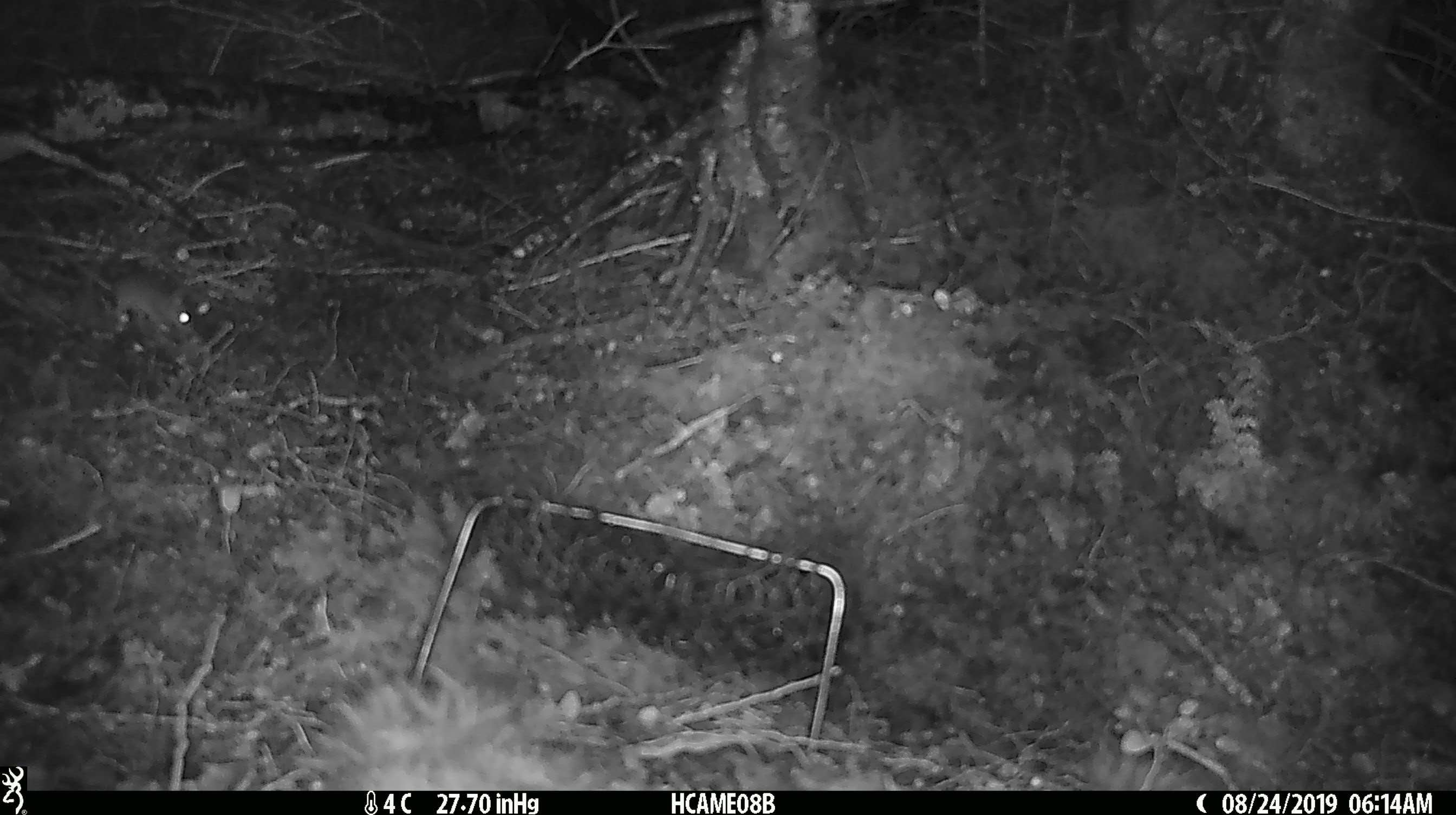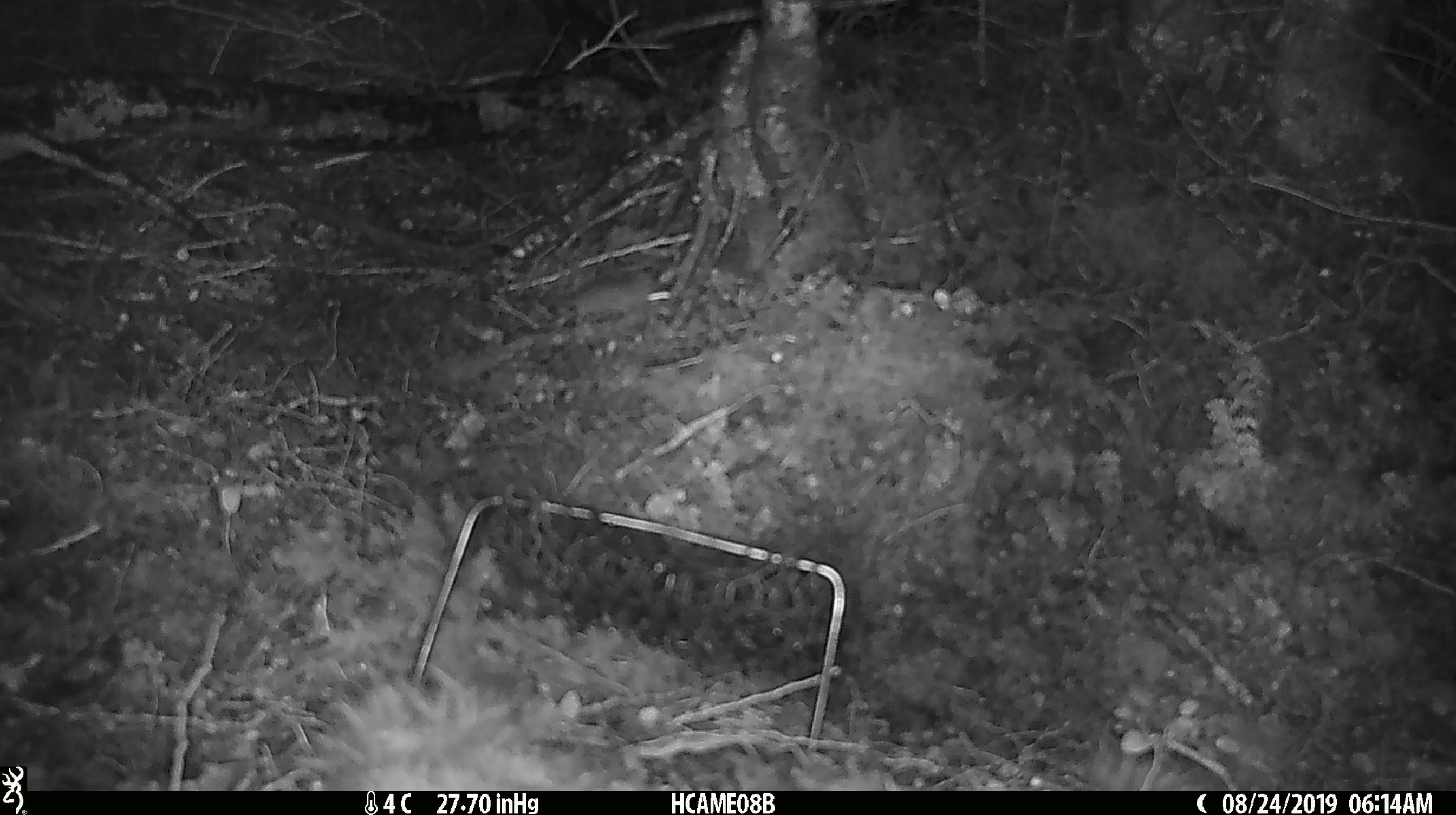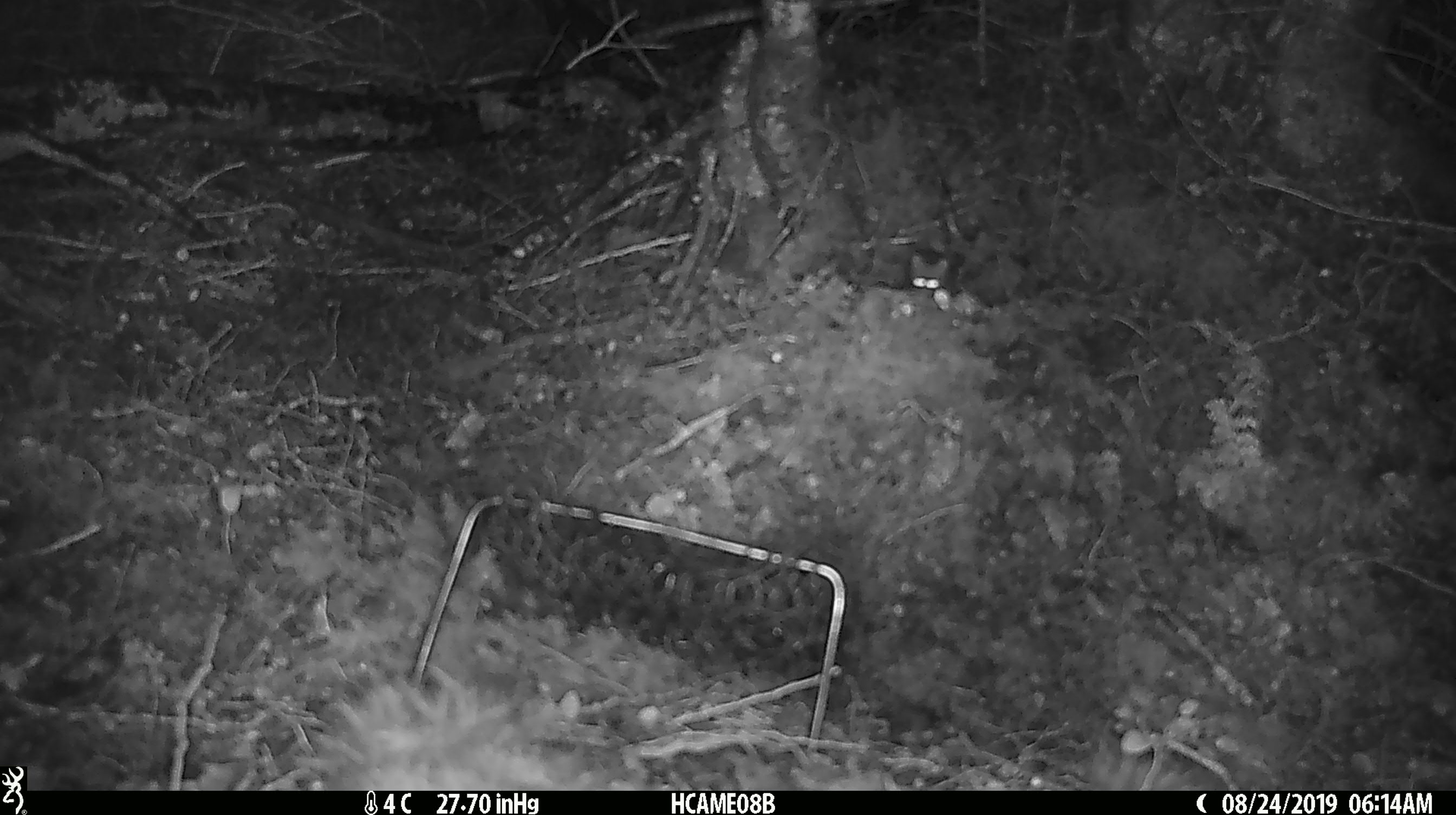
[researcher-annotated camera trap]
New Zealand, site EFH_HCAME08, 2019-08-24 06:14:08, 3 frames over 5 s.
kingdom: Animalia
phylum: Chordata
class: Mammalia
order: Rodentia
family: Muridae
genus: Mus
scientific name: Mus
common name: mouse